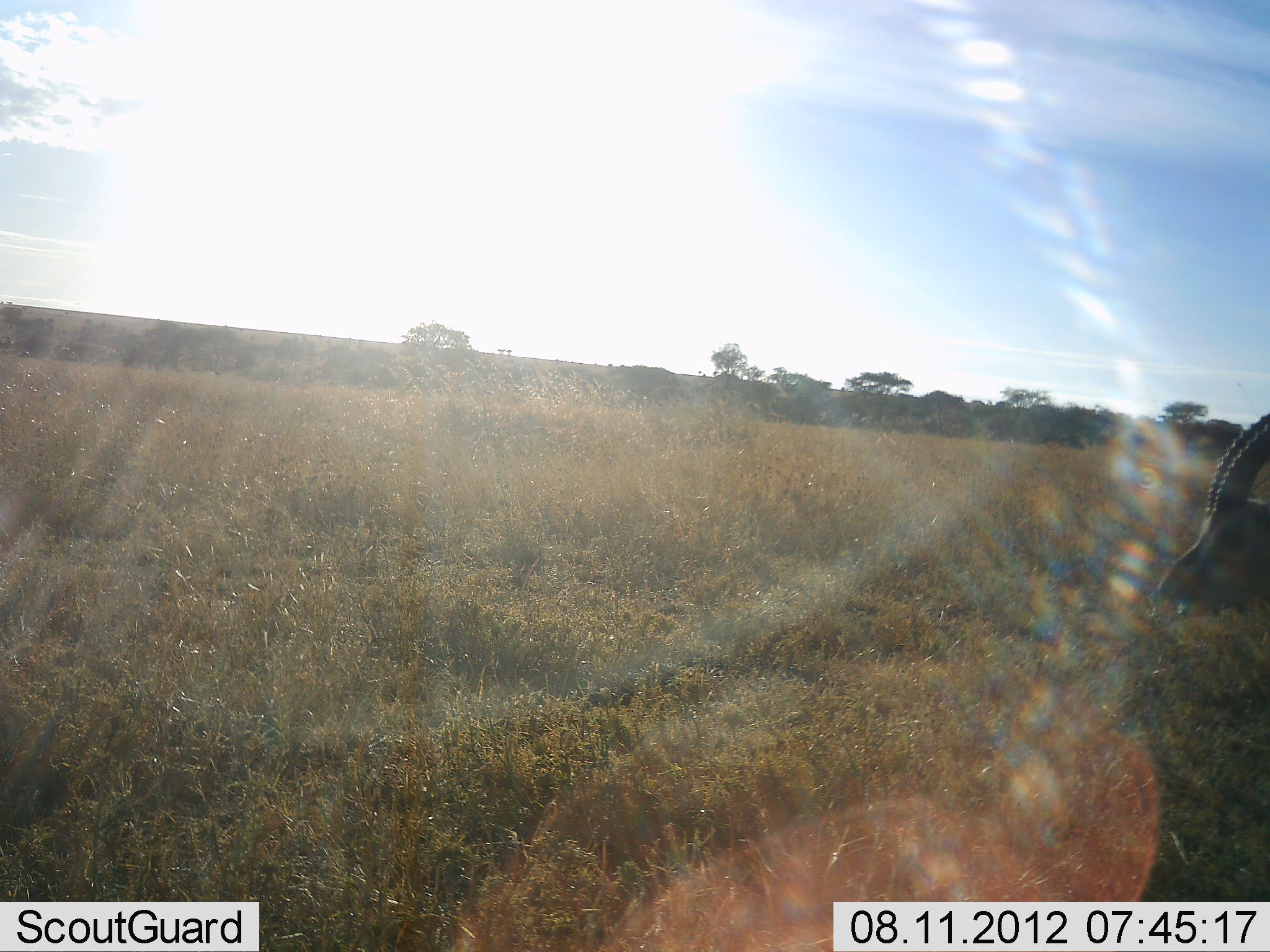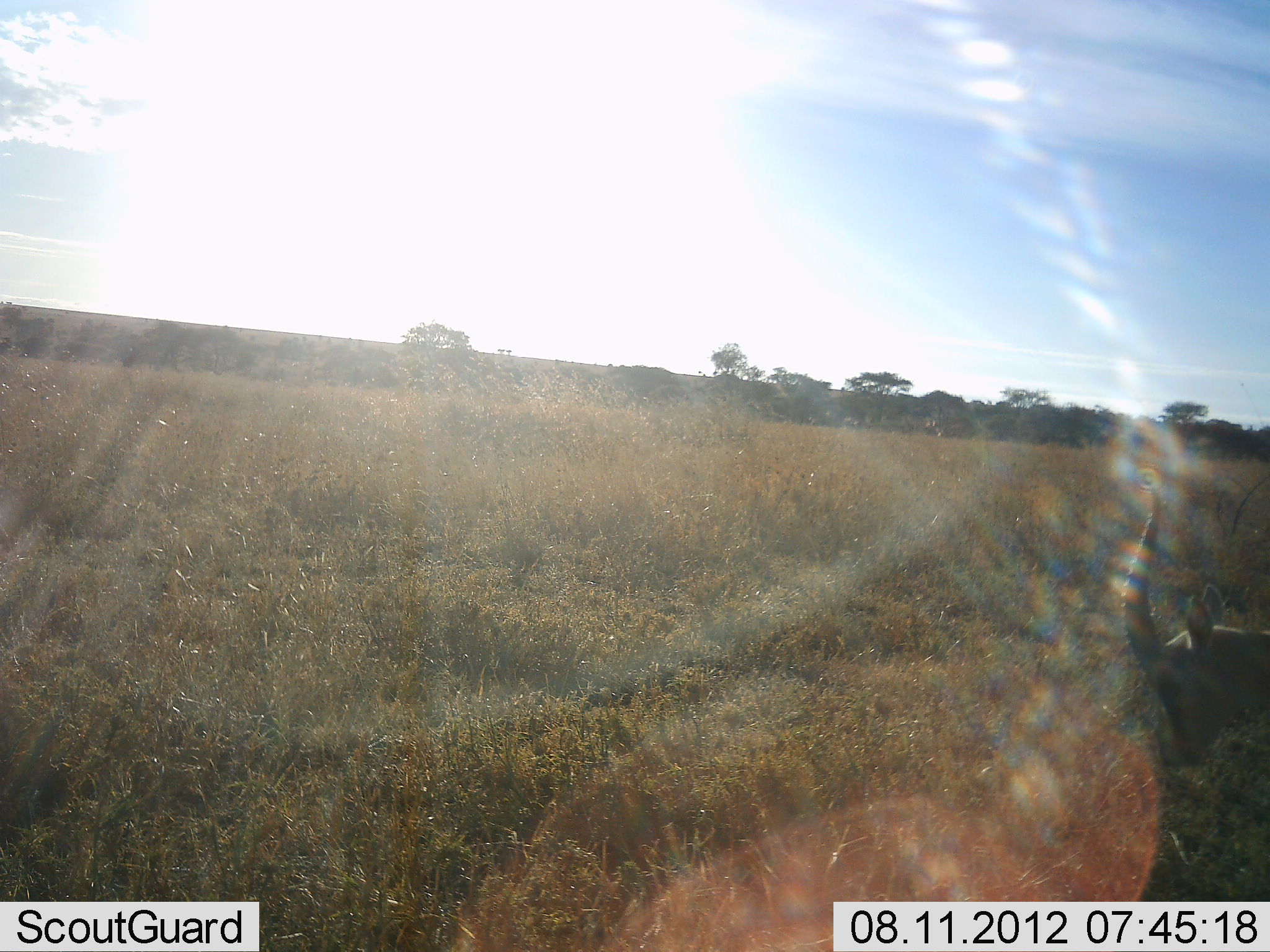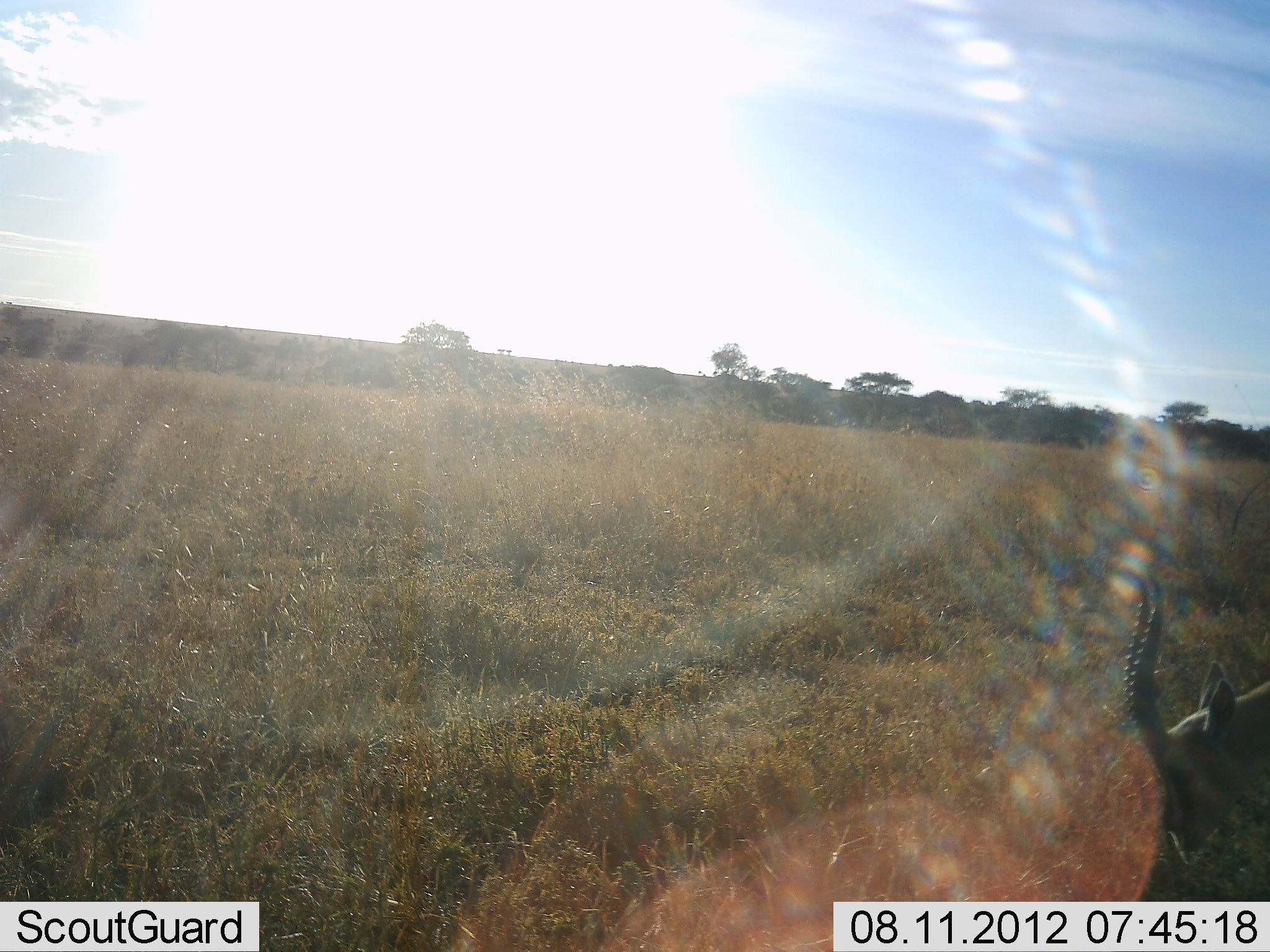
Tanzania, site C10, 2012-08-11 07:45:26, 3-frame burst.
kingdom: Animalia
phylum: Chordata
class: Mammalia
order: Artiodactyla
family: Bovidae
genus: Eudorcas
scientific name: Eudorcas thomsonii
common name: thomson's gazelle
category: gazellethomsons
Gazellethomsons (thomson's gazelle) (Eudorcas thomsonii), count 1. Behavior (volunteer vote fractions): standing 40%, resting 0%, moving 20%, interacting 0%. Young present (vote fraction): 0%. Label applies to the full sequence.